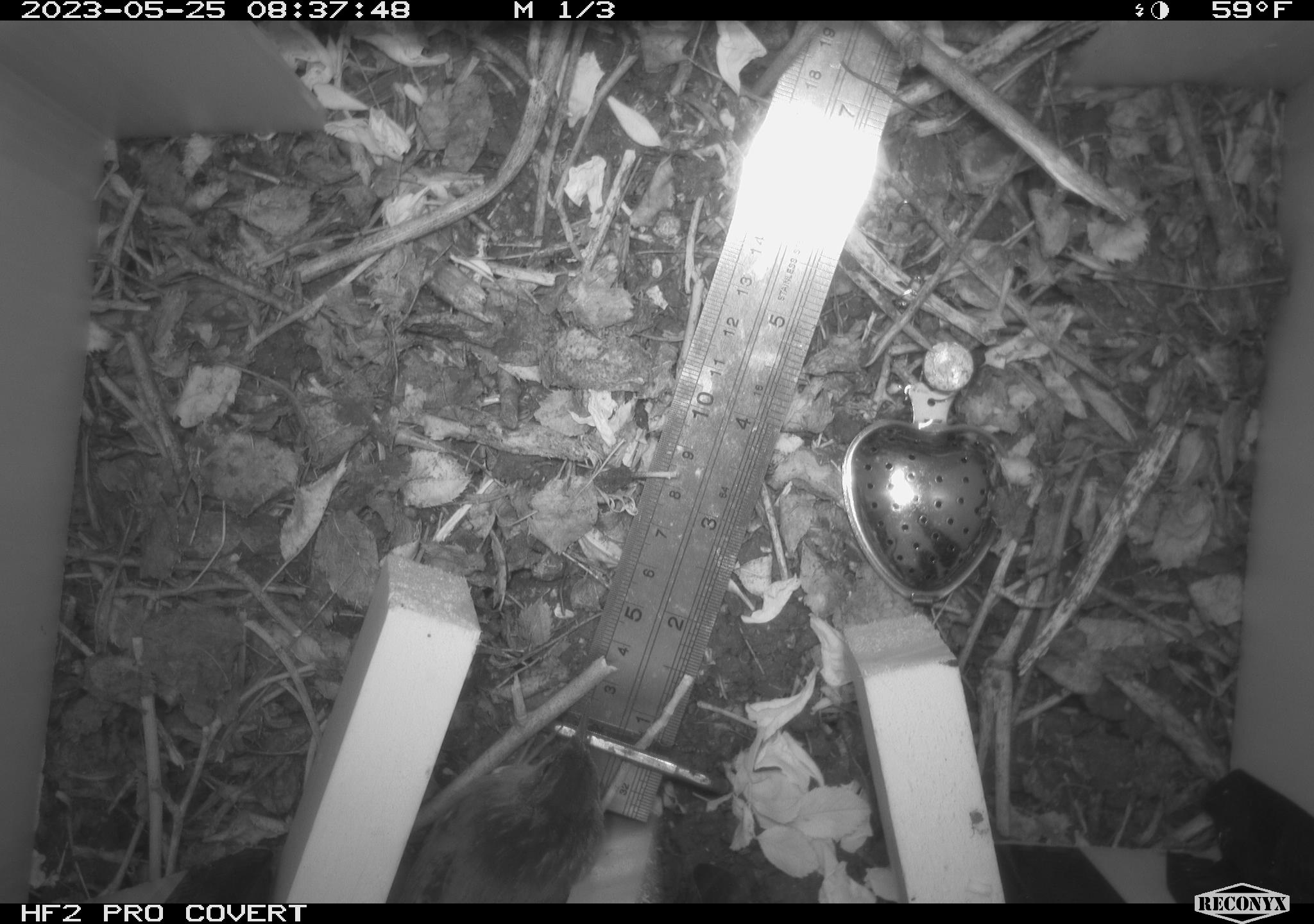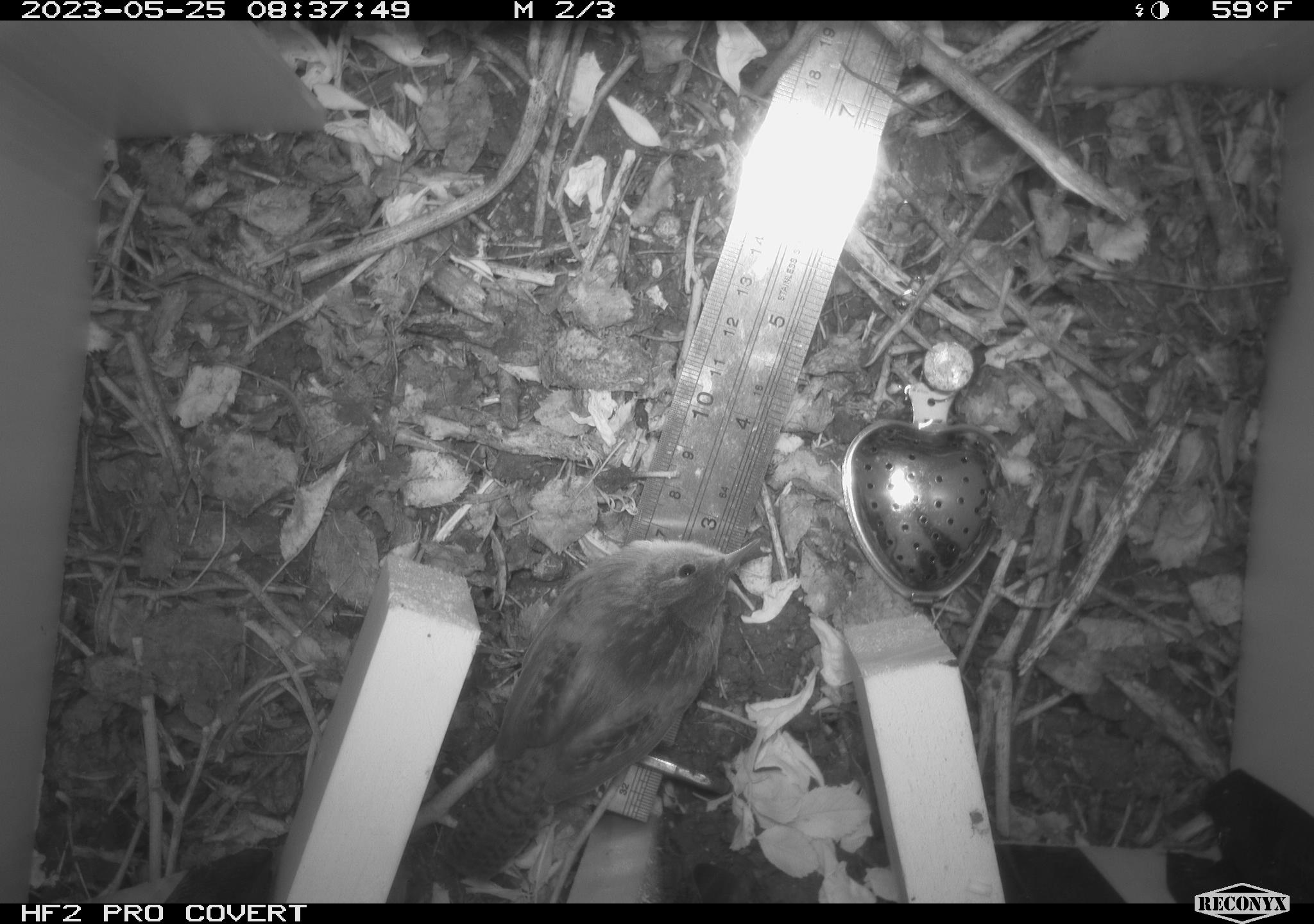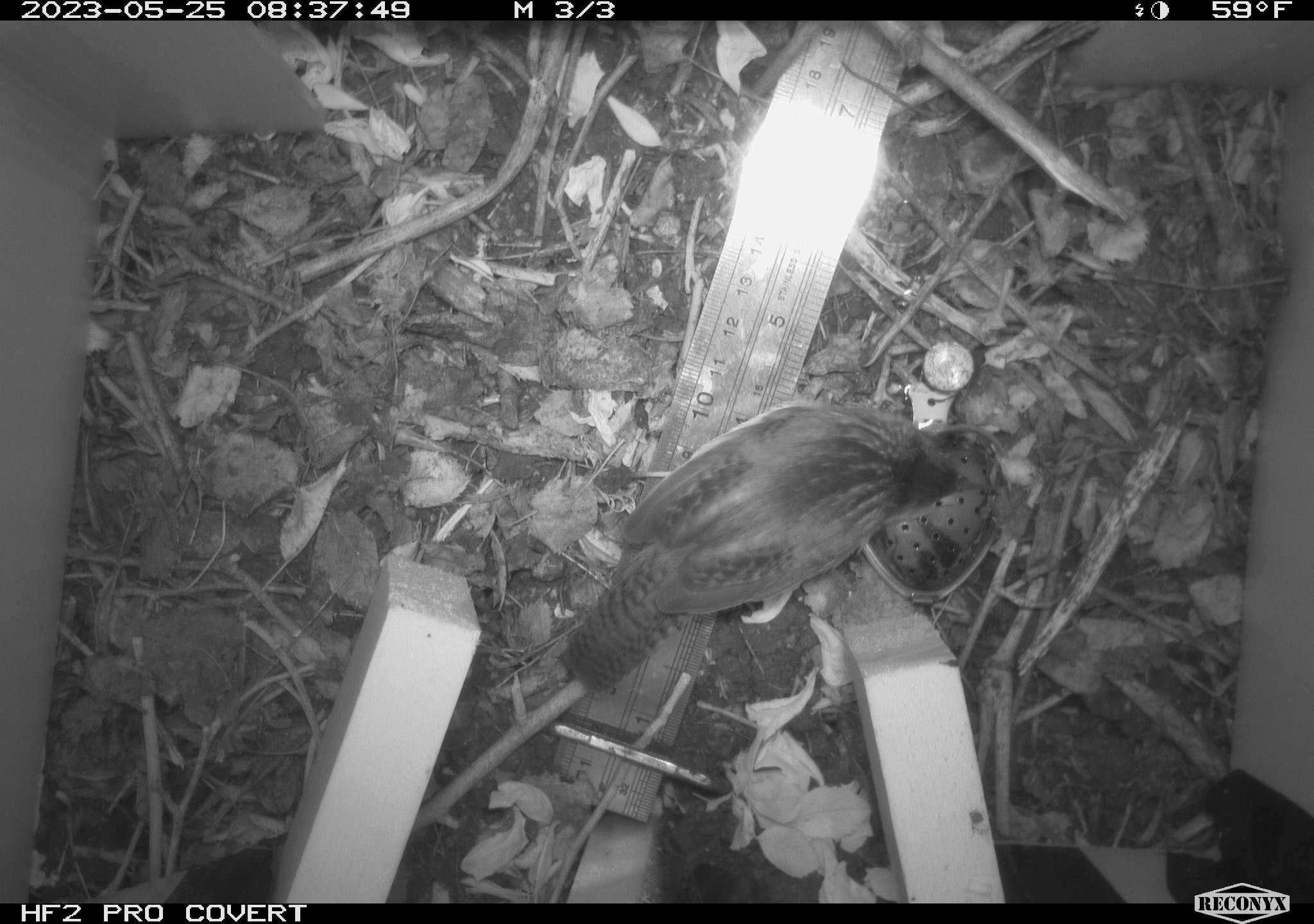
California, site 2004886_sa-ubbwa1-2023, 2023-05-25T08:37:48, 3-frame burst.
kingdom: Animalia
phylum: Chordata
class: Aves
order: Passeriformes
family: Troglodytidae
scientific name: Troglodytidae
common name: wren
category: troglodytidae family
Troglodytidae family (wren) (Troglodytidae).